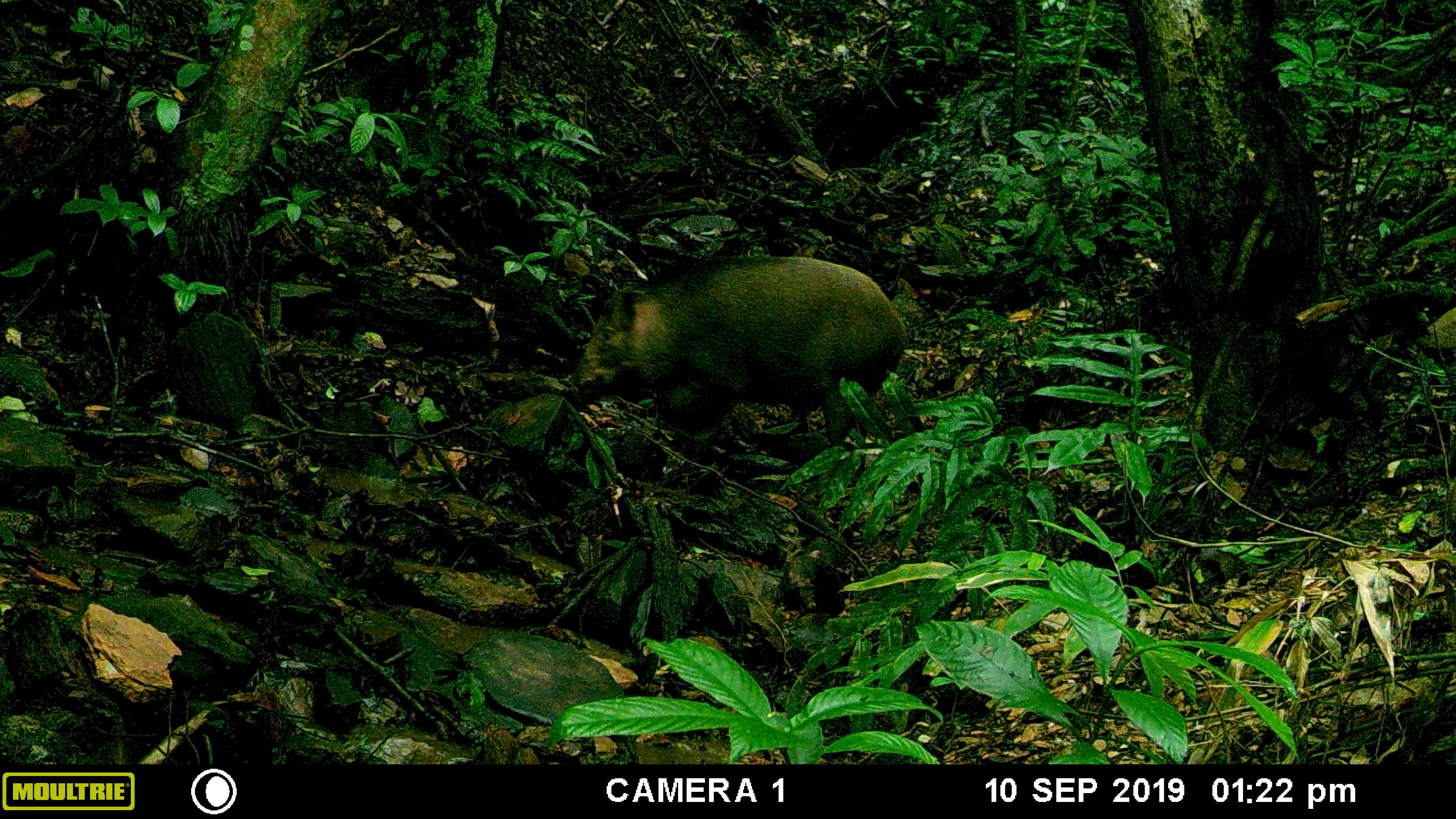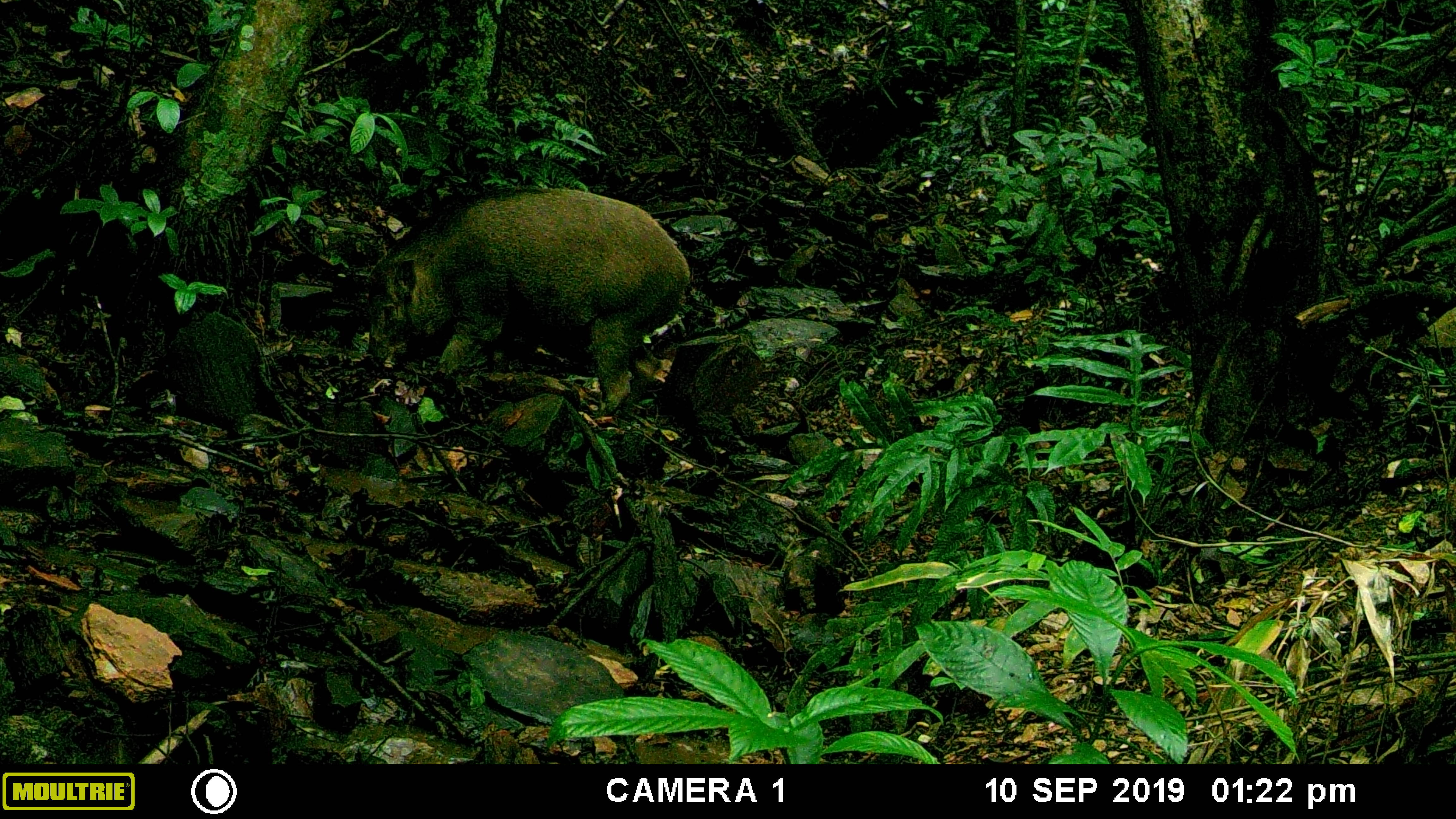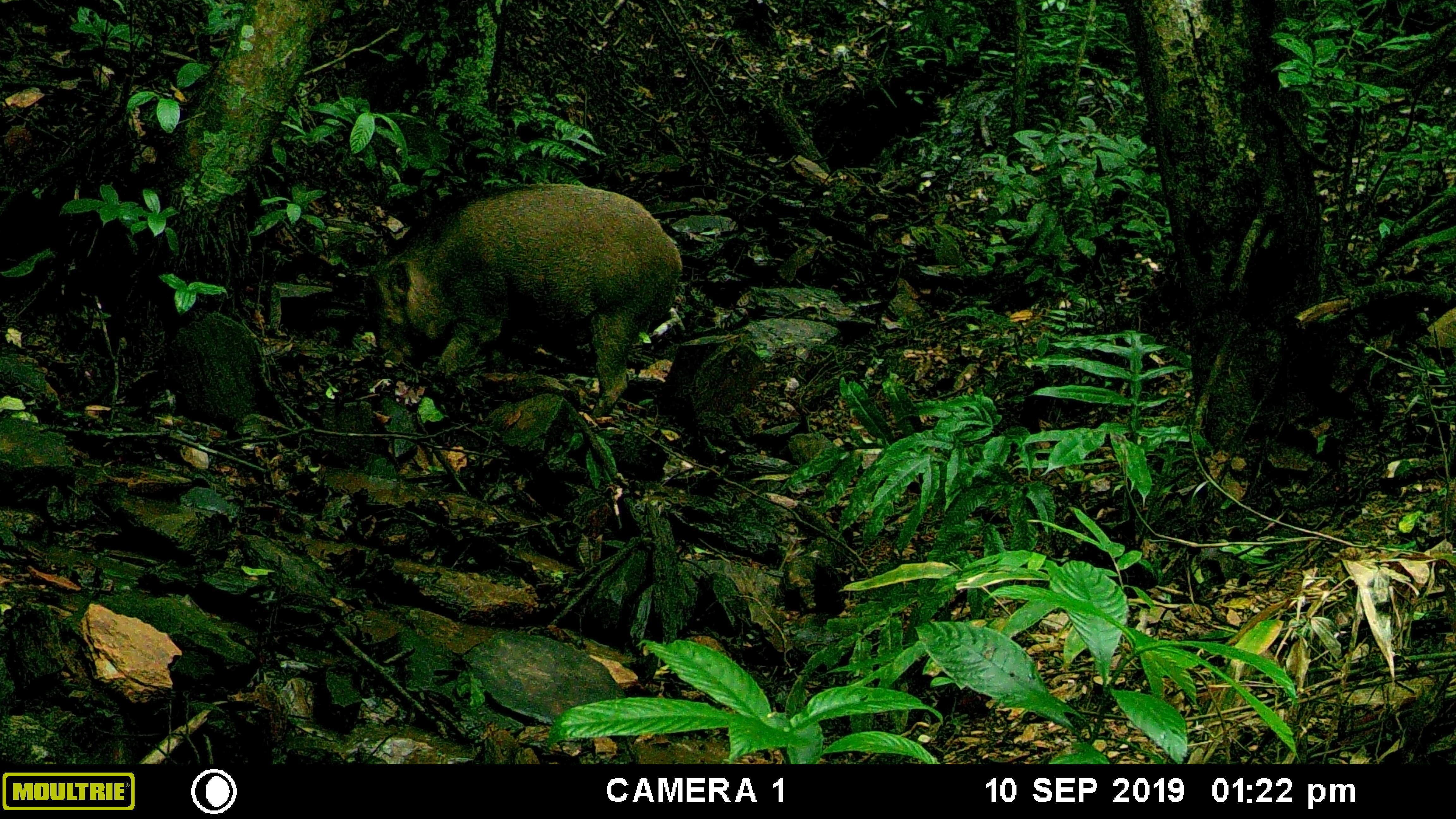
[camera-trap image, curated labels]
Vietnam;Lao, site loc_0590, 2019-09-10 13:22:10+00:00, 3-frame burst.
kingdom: Animalia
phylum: Chordata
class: Mammalia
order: Artiodactyla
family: Suidae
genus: Sus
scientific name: Sus scrofa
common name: eurasian wild pig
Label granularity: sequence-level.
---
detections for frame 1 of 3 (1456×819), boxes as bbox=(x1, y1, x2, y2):
eurasian wild pig: bbox=(560, 250, 901, 492)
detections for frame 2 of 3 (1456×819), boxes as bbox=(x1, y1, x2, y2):
eurasian wild pig: bbox=(358, 182, 692, 415)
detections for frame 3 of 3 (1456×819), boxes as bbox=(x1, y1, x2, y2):
eurasian wild pig: bbox=(358, 180, 684, 420)